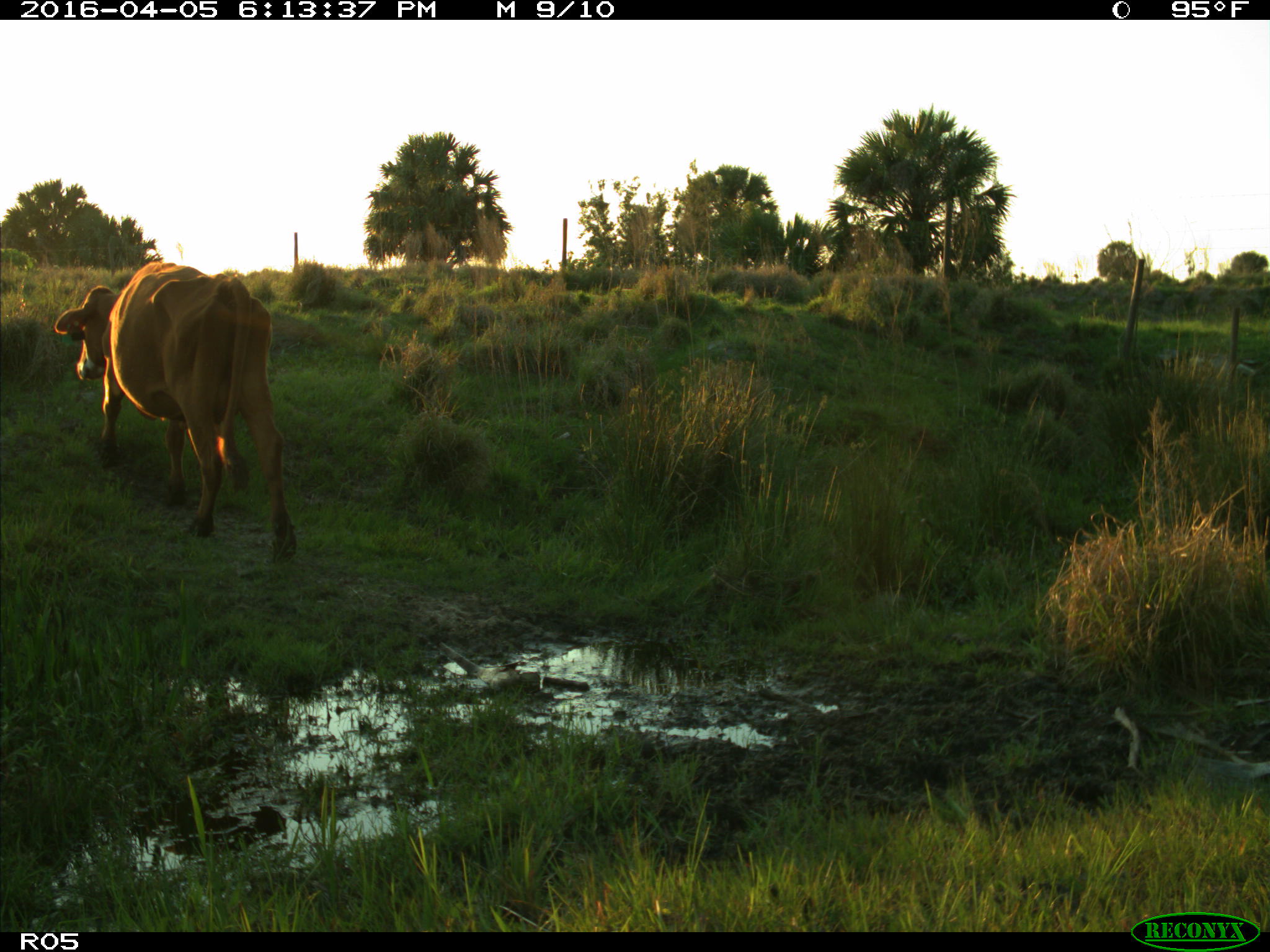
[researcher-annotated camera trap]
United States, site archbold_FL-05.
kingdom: Animalia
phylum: Chordata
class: Mammalia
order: Artiodactyla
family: Bovidae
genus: Bos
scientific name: Bos taurus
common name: domestic cow